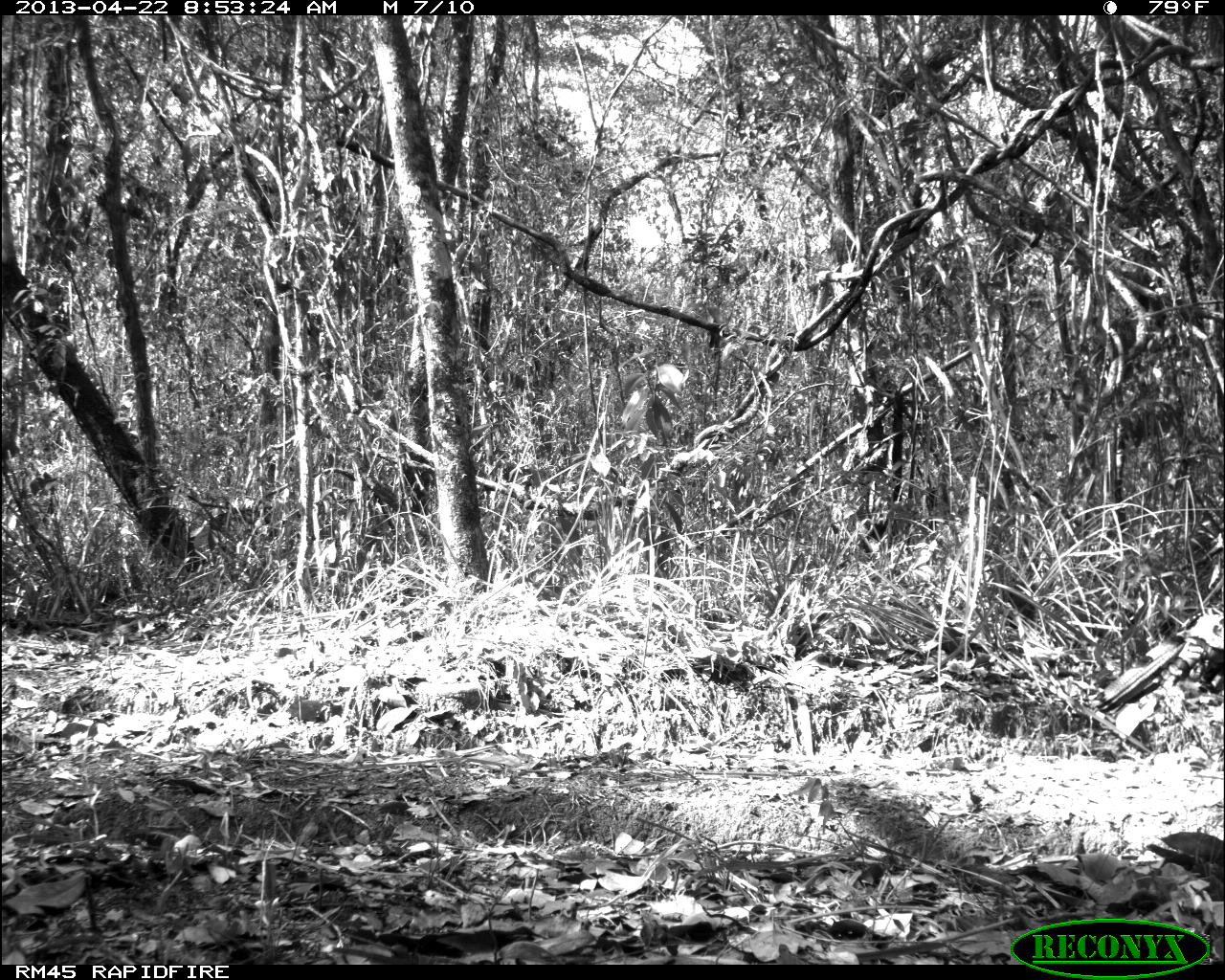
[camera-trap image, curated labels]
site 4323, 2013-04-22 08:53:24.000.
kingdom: Animalia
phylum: Chordata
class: Aves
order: Galliformes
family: Phasianidae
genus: Meleagris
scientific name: Meleagris ocellata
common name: ocellated turkey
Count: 1.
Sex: male.